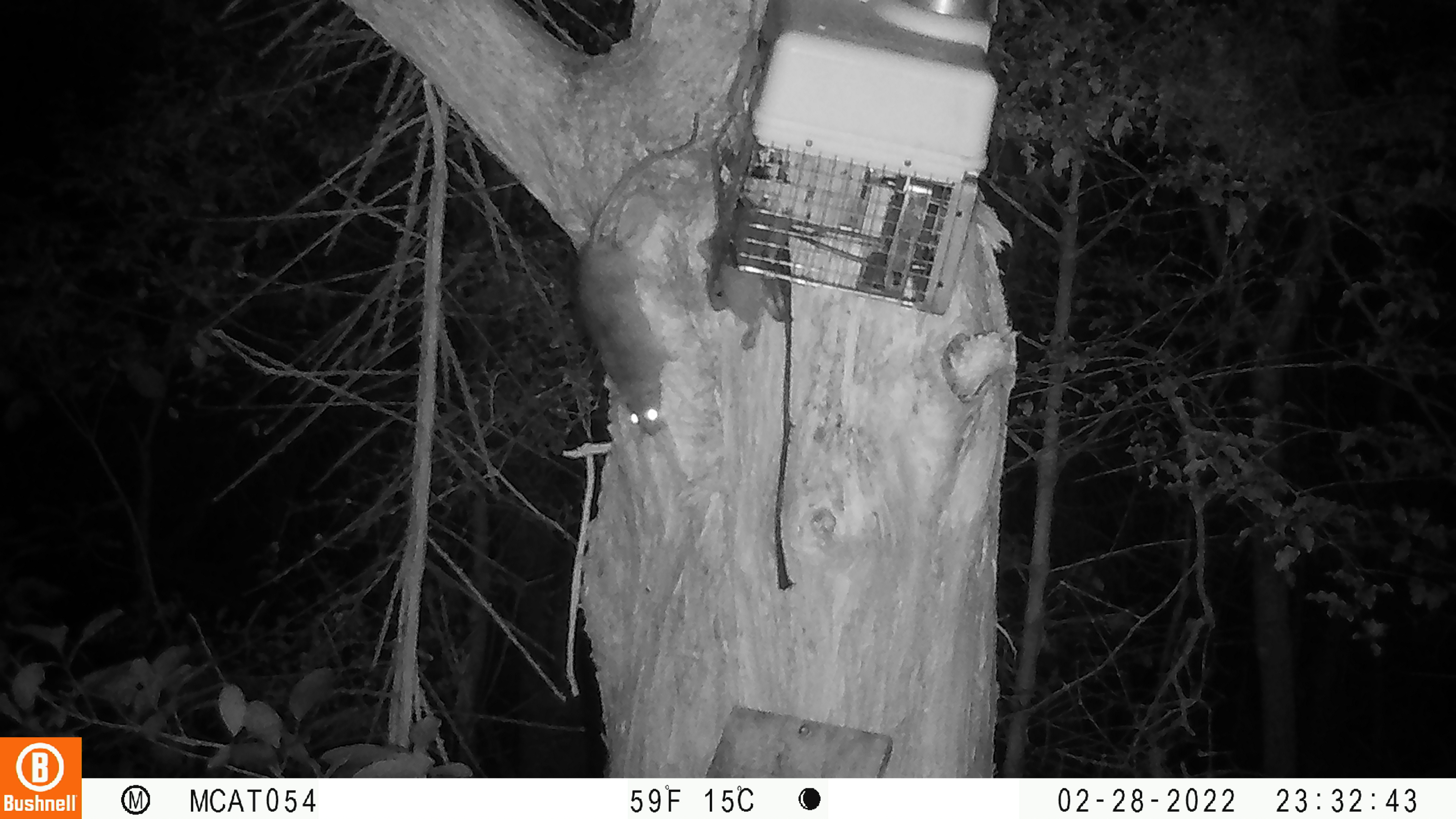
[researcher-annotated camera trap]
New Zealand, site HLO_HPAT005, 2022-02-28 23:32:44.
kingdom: Animalia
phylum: Chordata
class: Mammalia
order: Rodentia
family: Muridae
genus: Rattus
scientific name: Rattus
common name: rat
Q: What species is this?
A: Rat (Rattus).